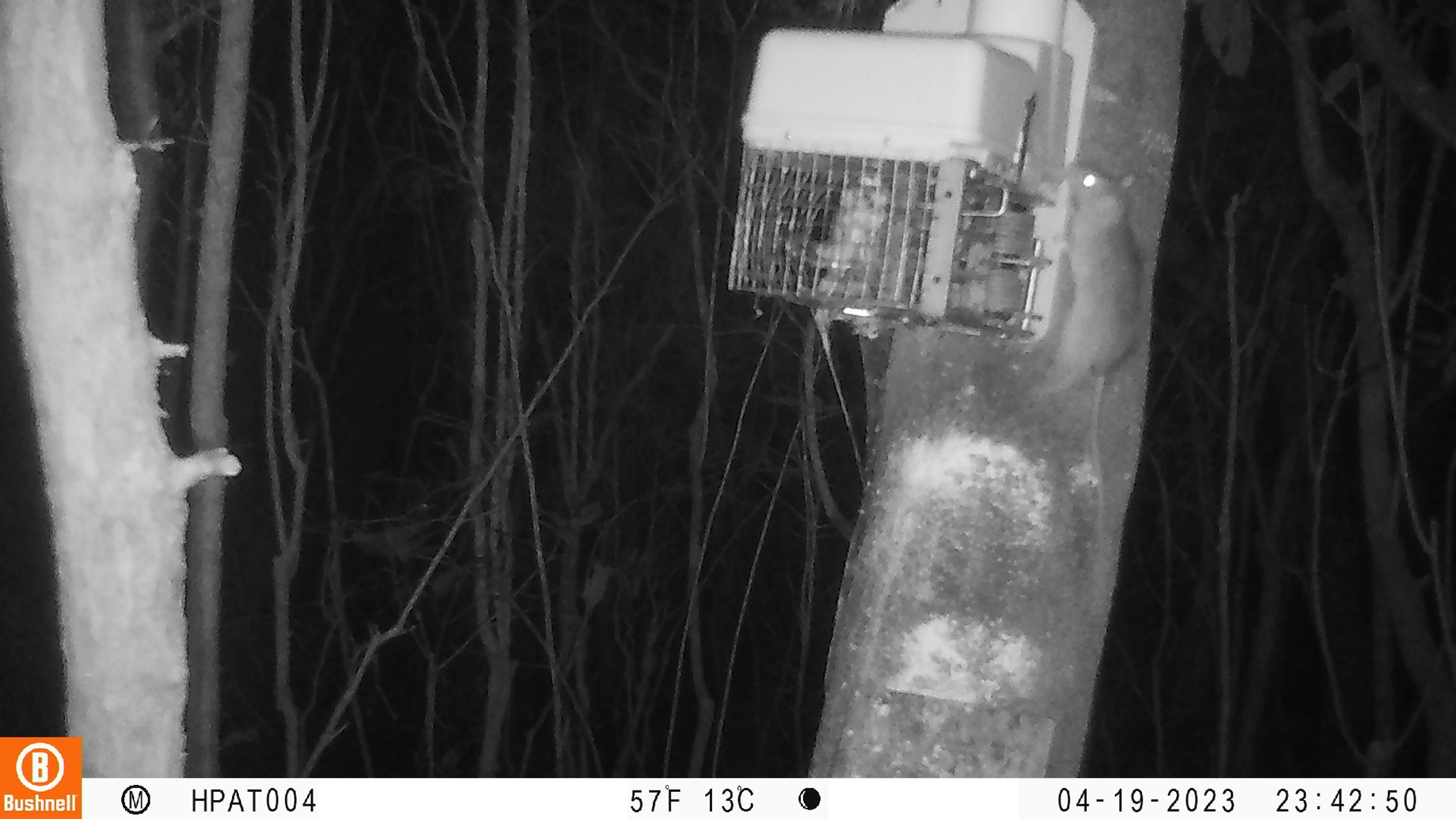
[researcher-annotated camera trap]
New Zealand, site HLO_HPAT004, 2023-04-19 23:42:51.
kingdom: Animalia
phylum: Chordata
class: Mammalia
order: Rodentia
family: Muridae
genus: Rattus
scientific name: Rattus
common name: rat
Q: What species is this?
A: Rat (Rattus).